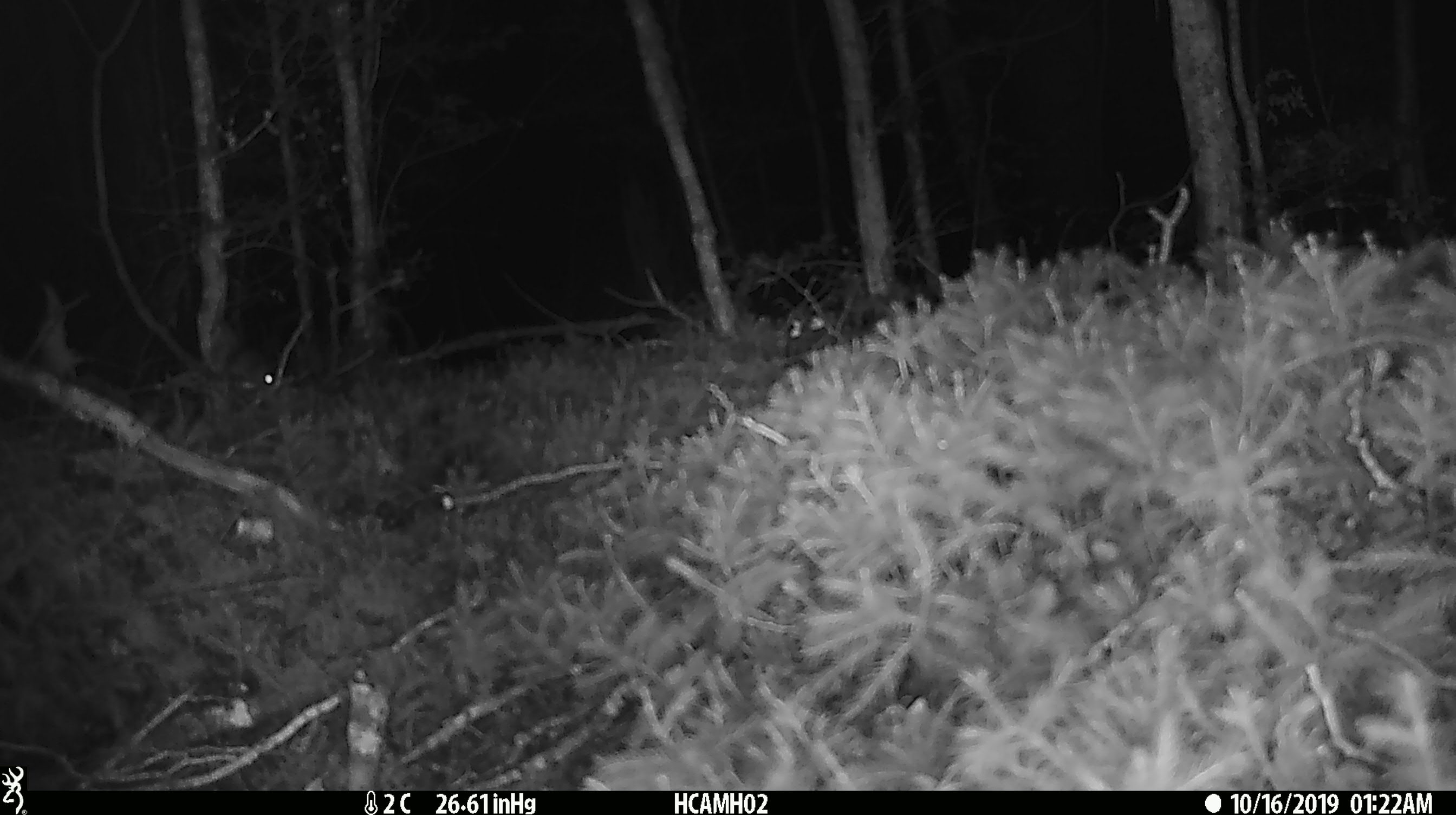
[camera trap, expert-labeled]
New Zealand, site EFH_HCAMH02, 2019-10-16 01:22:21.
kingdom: Animalia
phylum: Chordata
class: Mammalia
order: Rodentia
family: Muridae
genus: Mus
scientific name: Mus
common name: mouse